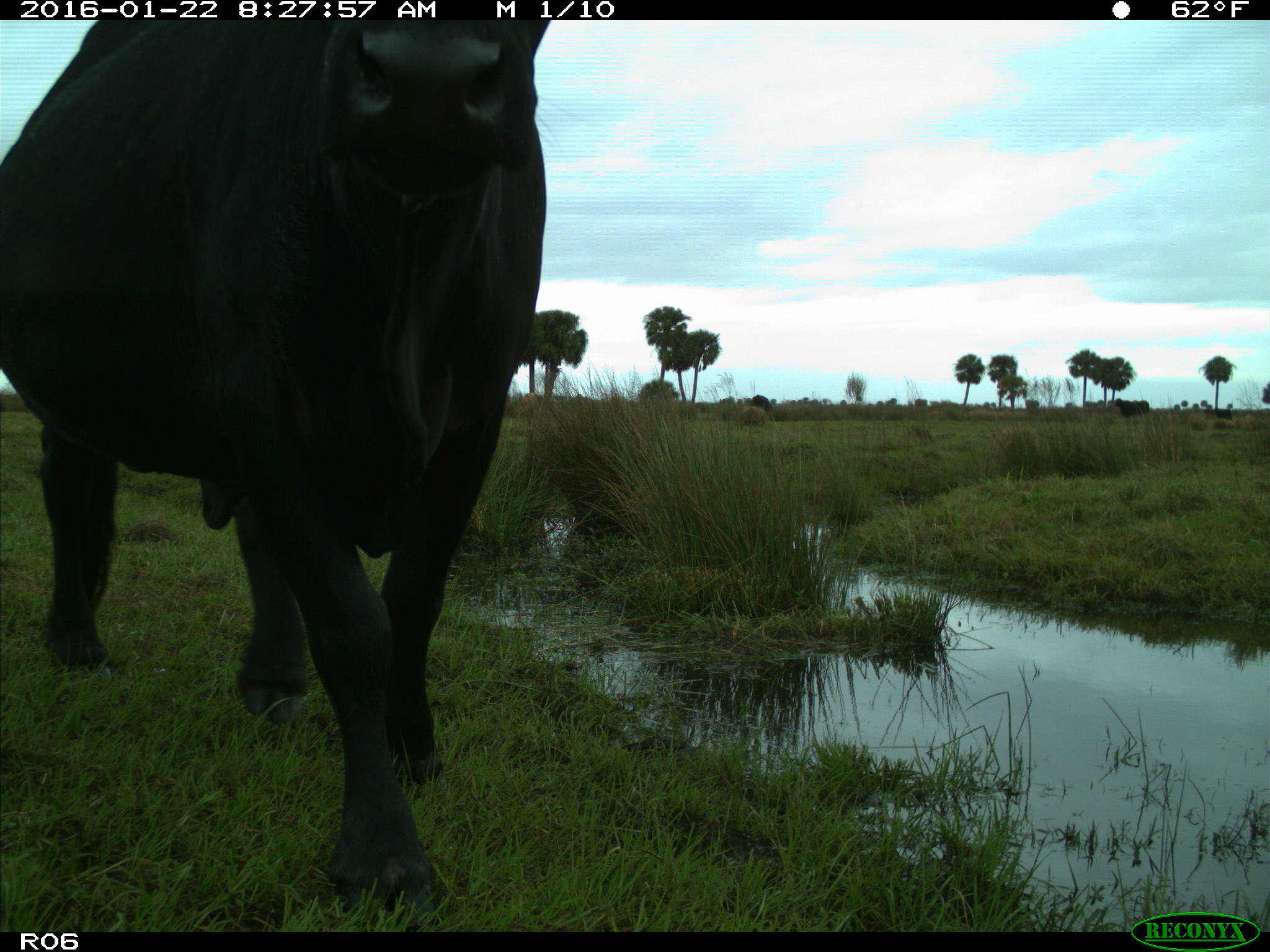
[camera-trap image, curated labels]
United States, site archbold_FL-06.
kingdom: Animalia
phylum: Chordata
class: Mammalia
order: Artiodactyla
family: Bovidae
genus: Bos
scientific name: Bos taurus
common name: domestic cow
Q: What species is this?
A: Bos taurus (domestic cow).